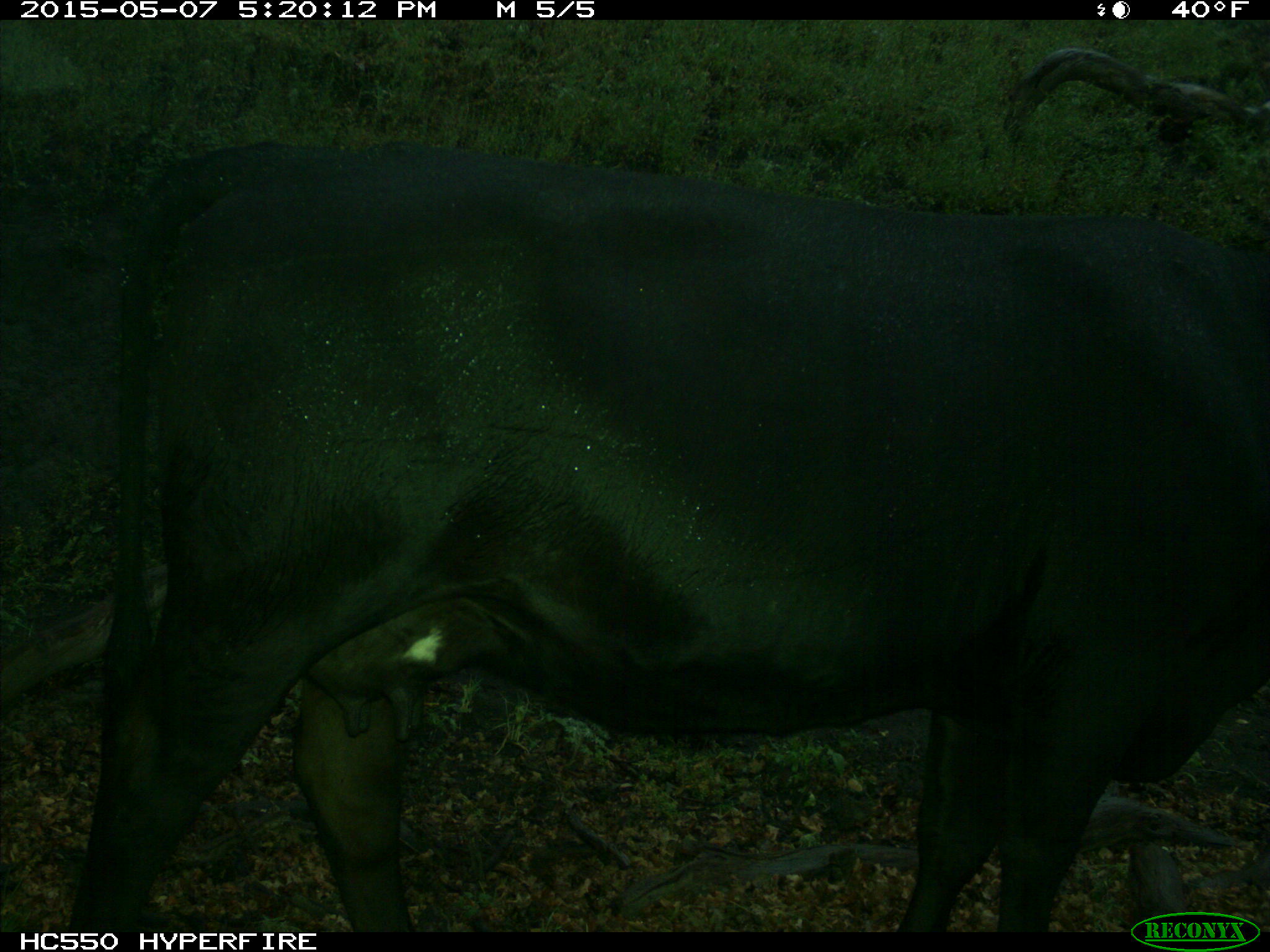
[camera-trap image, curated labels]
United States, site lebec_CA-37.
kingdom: Animalia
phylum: Chordata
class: Mammalia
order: Artiodactyla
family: Bovidae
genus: Bos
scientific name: Bos taurus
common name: domestic cow